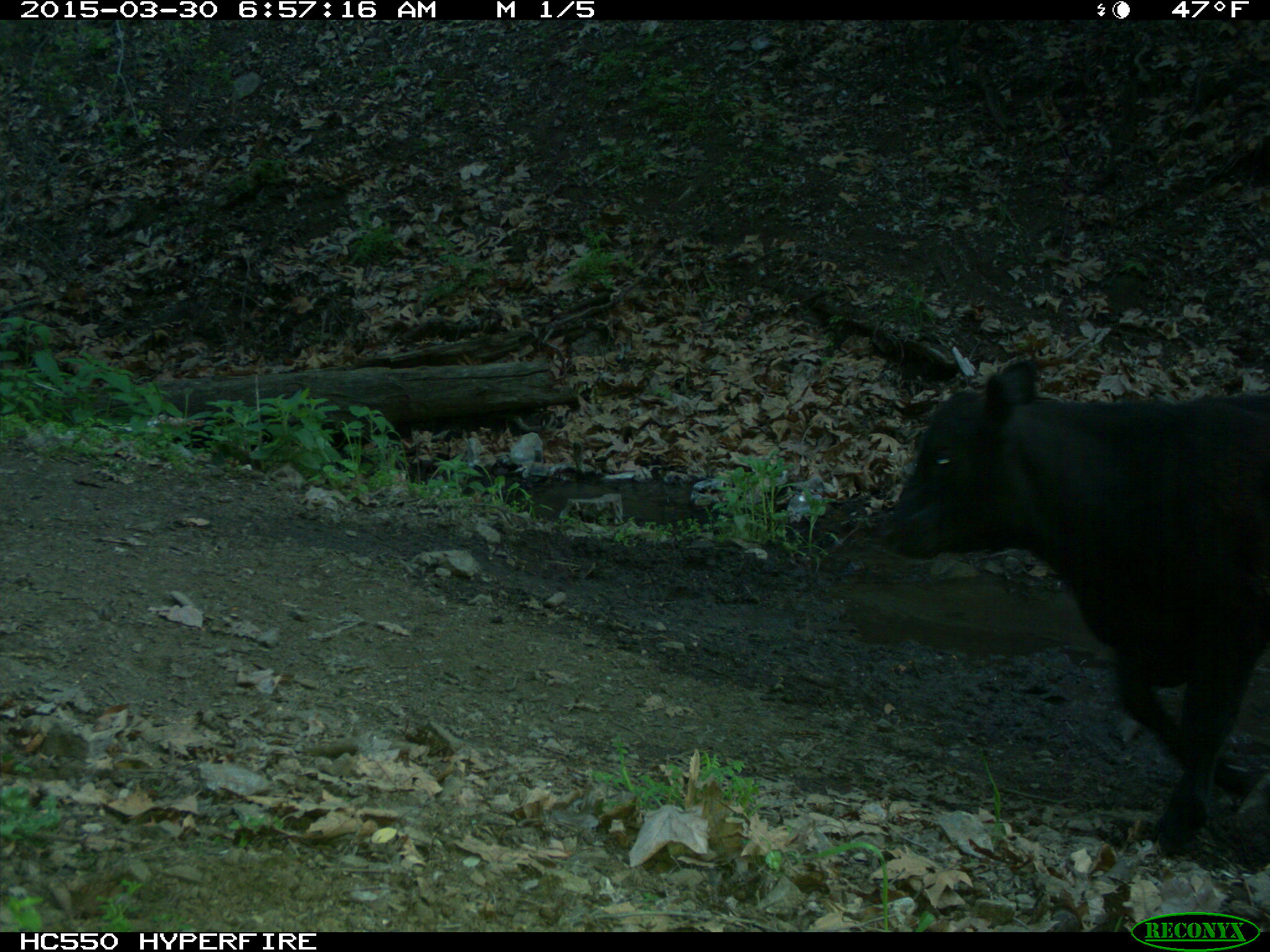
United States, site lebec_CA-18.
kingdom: Animalia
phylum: Chordata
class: Mammalia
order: Artiodactyla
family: Bovidae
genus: Bos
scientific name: Bos taurus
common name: domestic cow